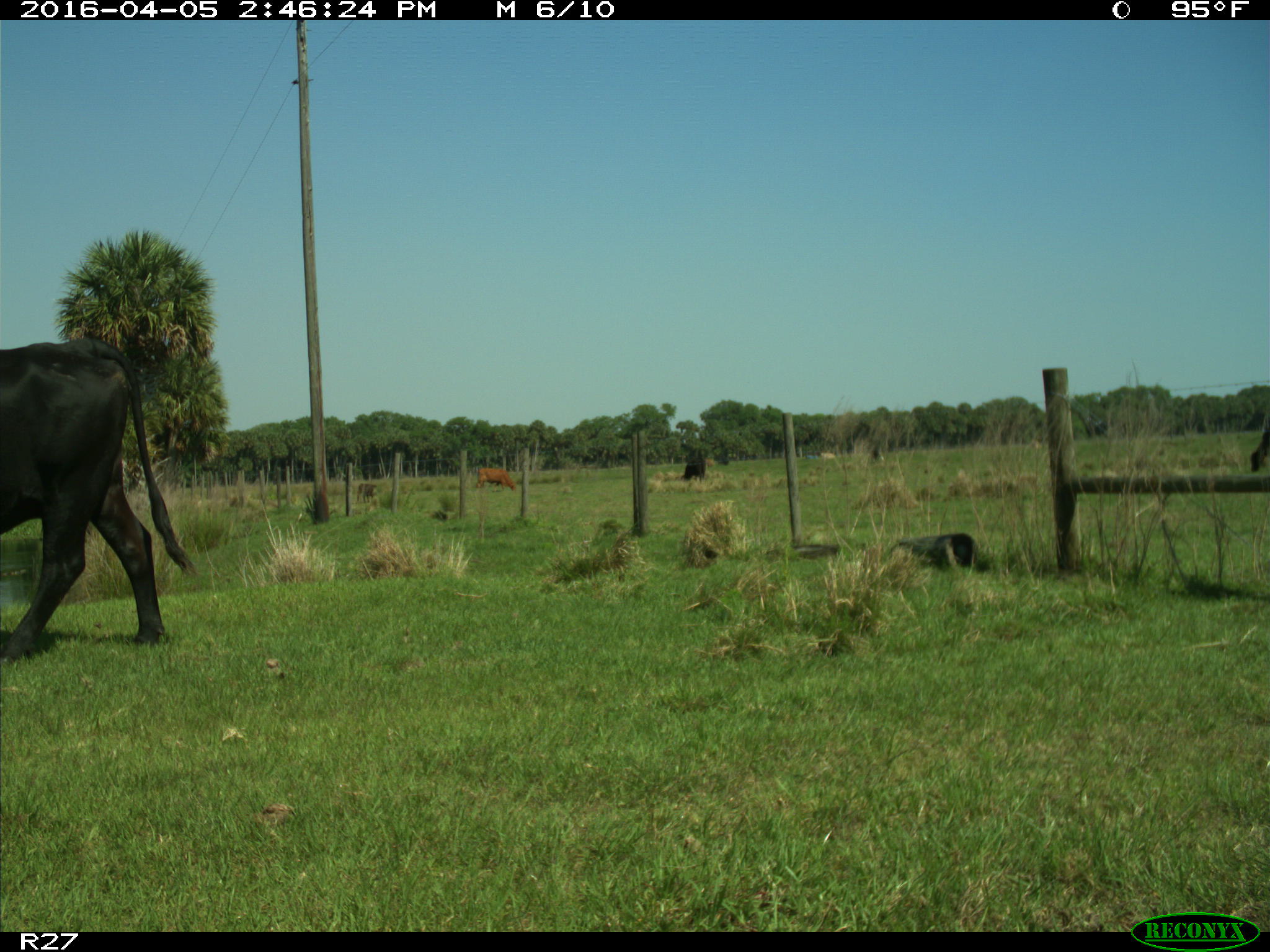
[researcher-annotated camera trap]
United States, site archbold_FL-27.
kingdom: Animalia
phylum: Chordata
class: Mammalia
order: Artiodactyla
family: Bovidae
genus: Bos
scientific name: Bos taurus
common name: domestic cow